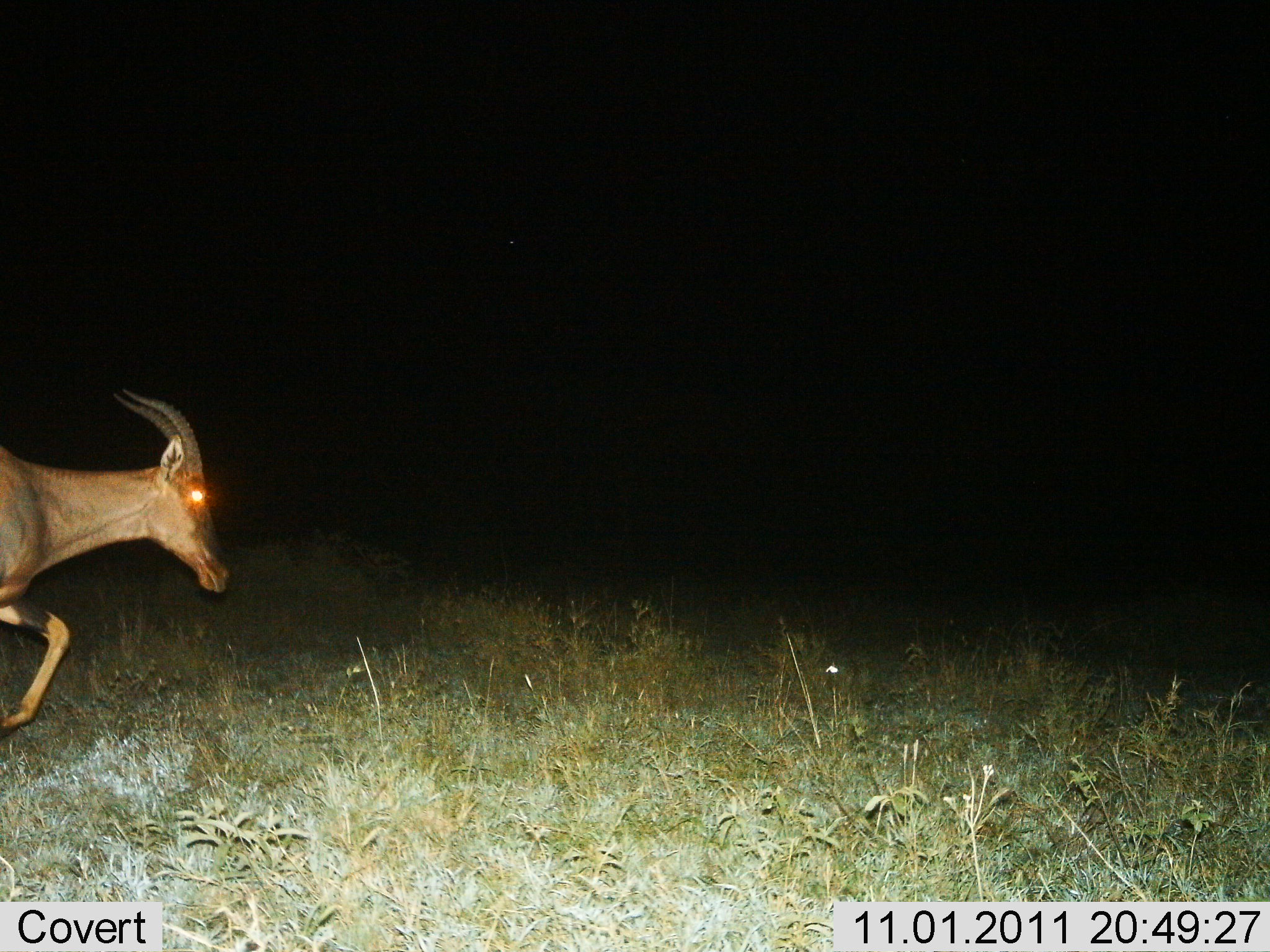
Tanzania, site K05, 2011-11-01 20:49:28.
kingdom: Animalia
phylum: Chordata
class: Mammalia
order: Artiodactyla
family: Bovidae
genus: Damaliscus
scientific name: Damaliscus lunatus jimela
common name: topi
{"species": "topi (Damaliscus lunatus jimela)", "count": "1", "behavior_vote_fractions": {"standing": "7%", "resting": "0%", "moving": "93%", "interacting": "0%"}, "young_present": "0%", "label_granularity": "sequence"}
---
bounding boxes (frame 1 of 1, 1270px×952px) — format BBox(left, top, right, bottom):
animal: BBox(1, 386, 234, 742)